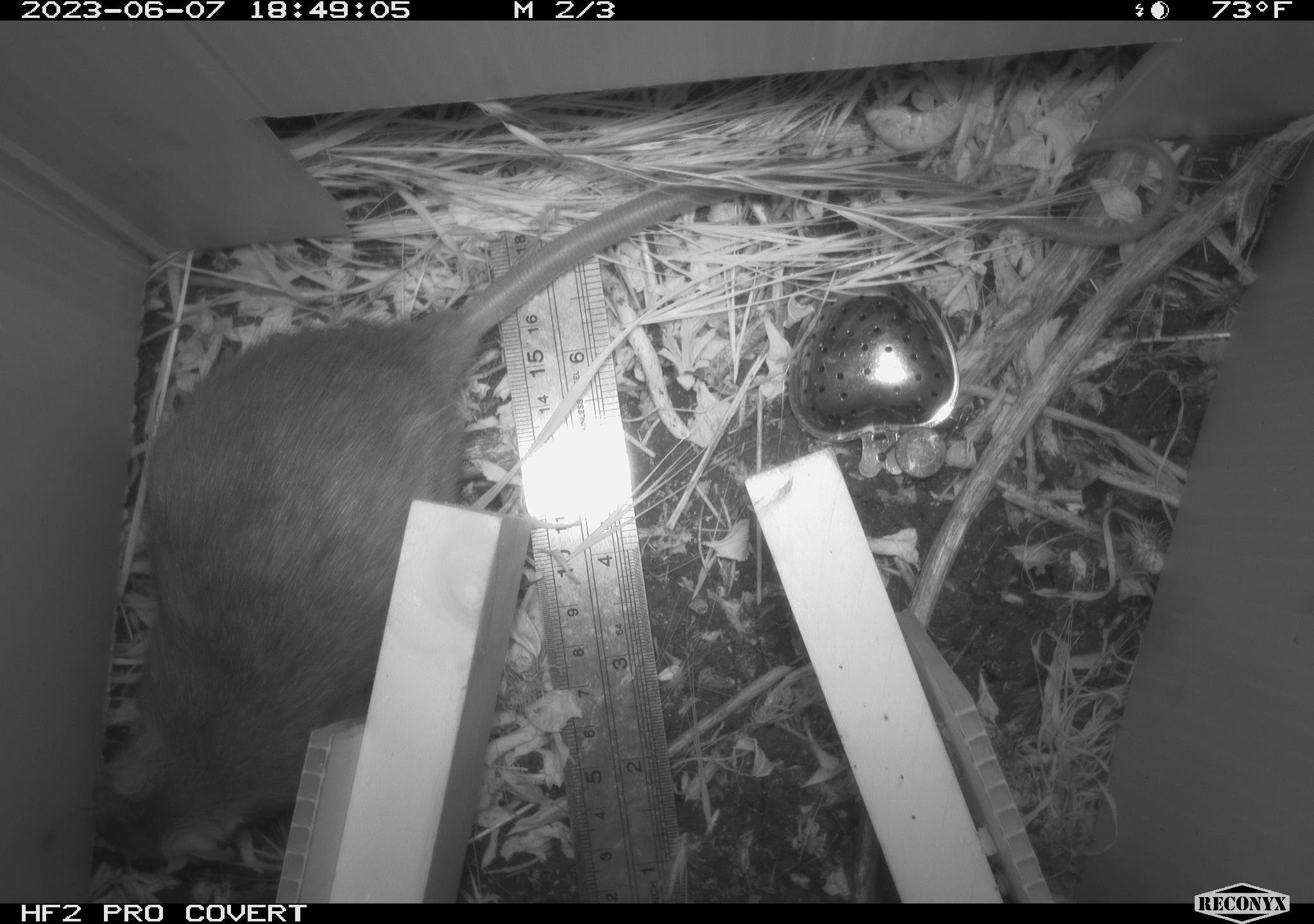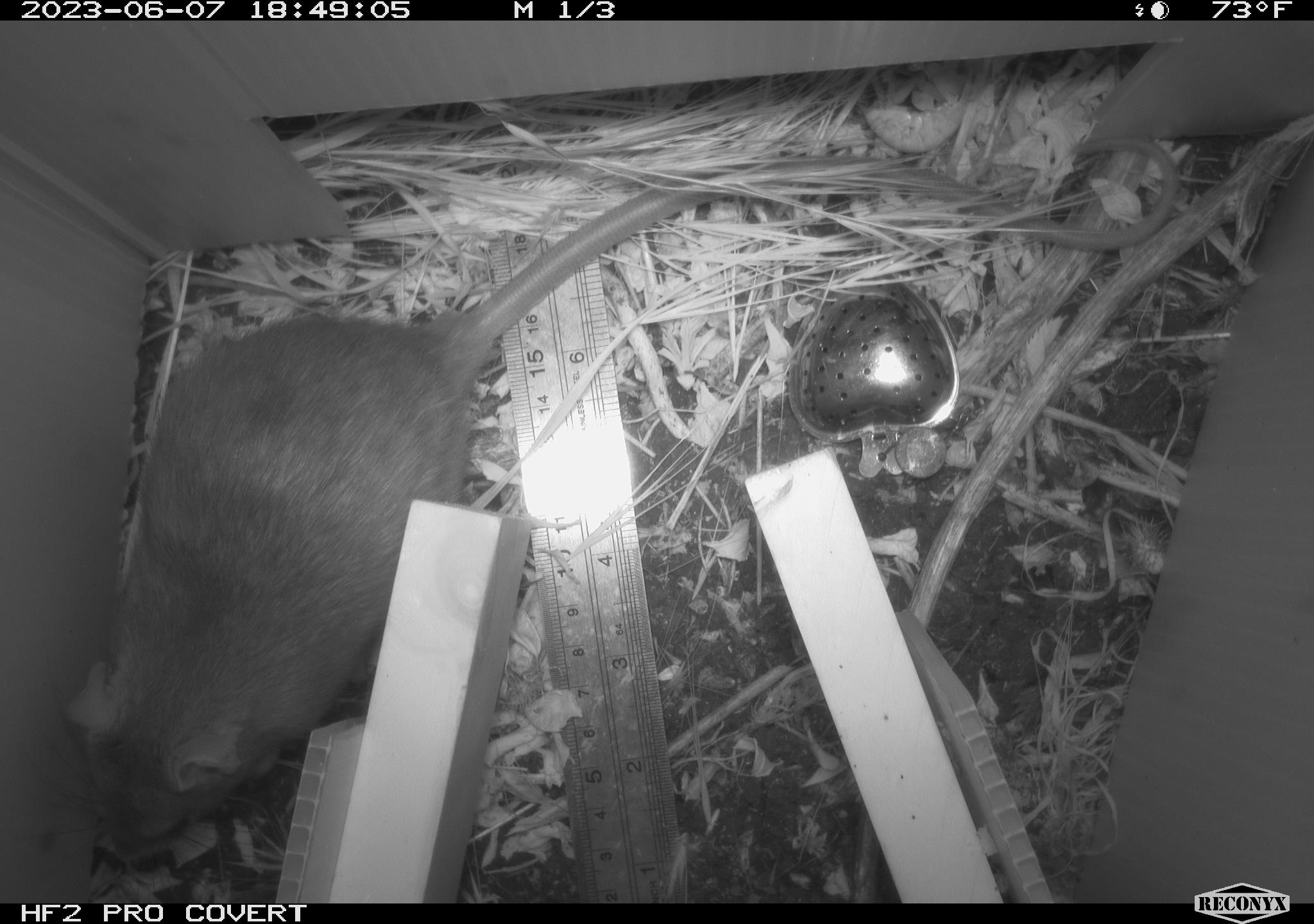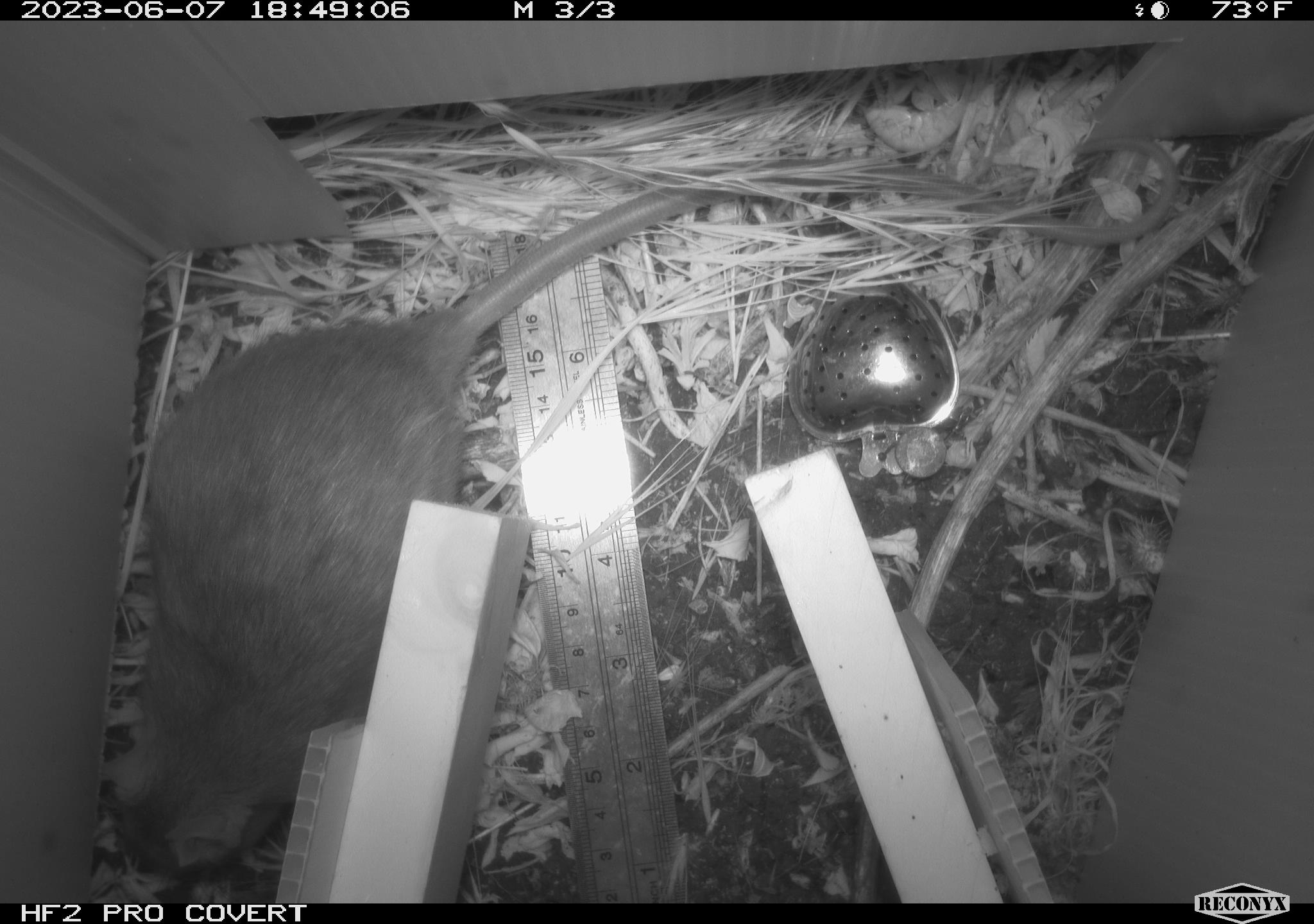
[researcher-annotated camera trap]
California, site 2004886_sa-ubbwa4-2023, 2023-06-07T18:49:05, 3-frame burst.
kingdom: Animalia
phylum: Chordata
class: Mammalia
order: Rodentia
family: Muridae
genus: Rattus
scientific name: Rattus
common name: rat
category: rattus species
Rattus species (rat) (Rattus).